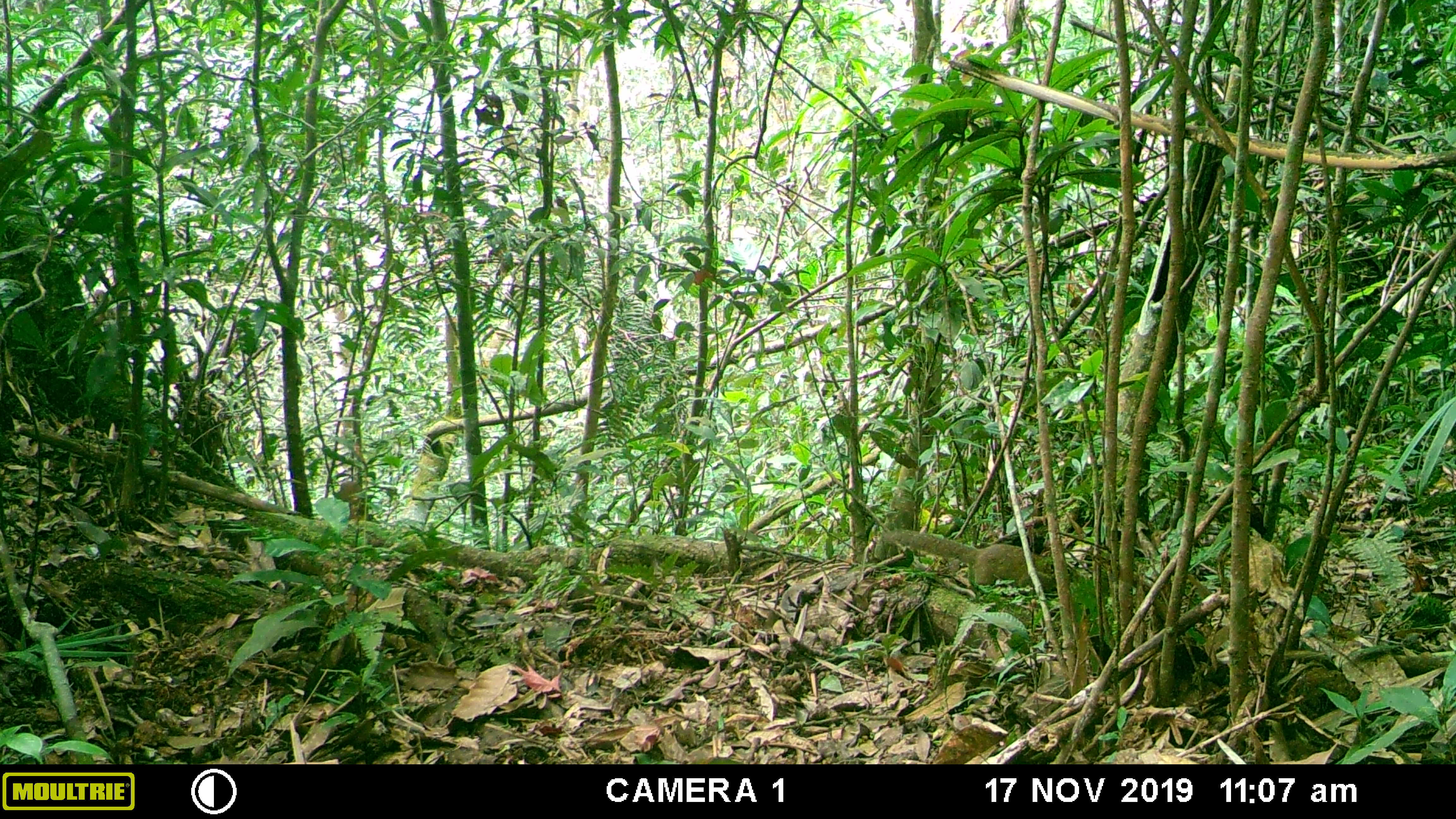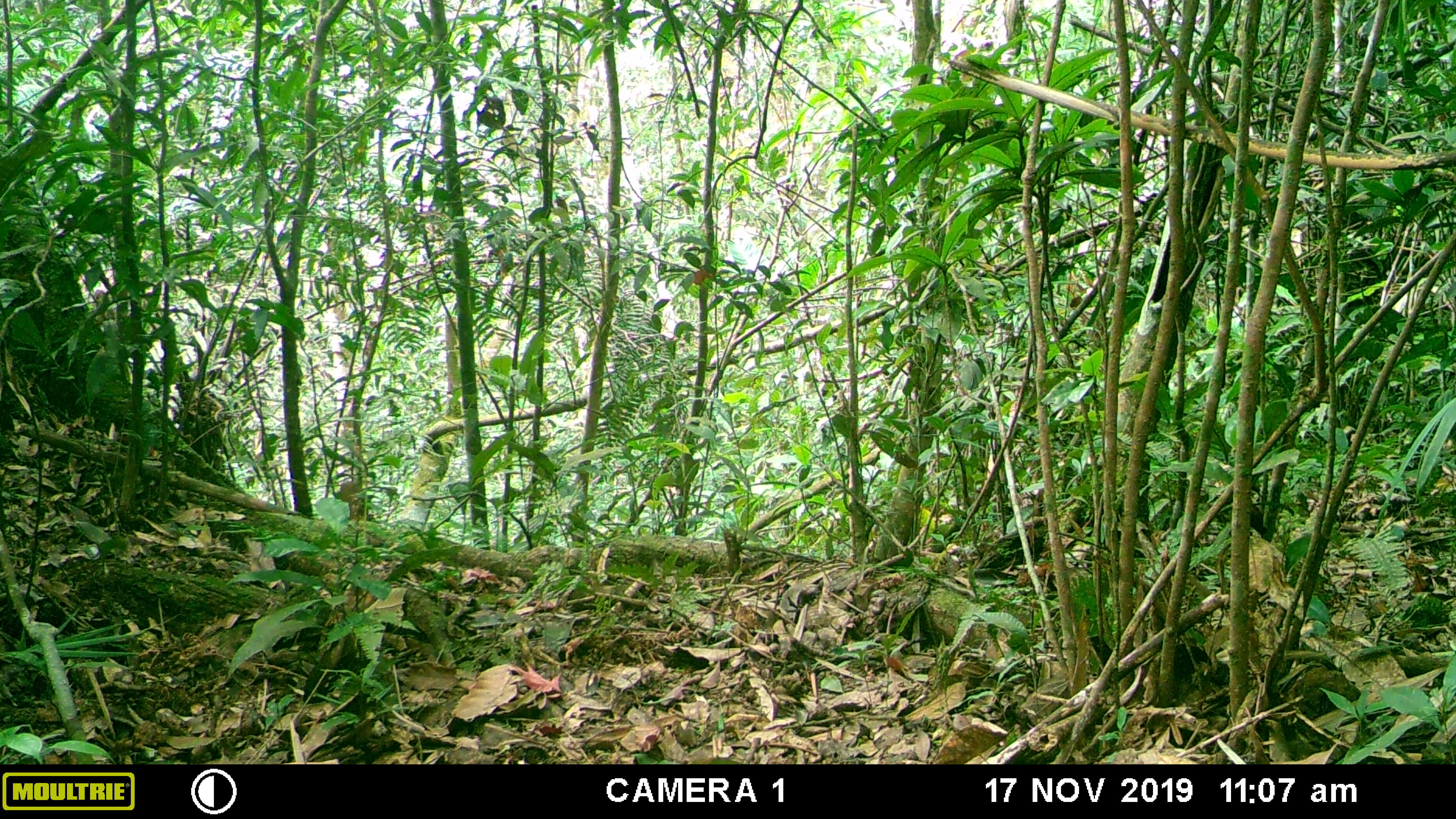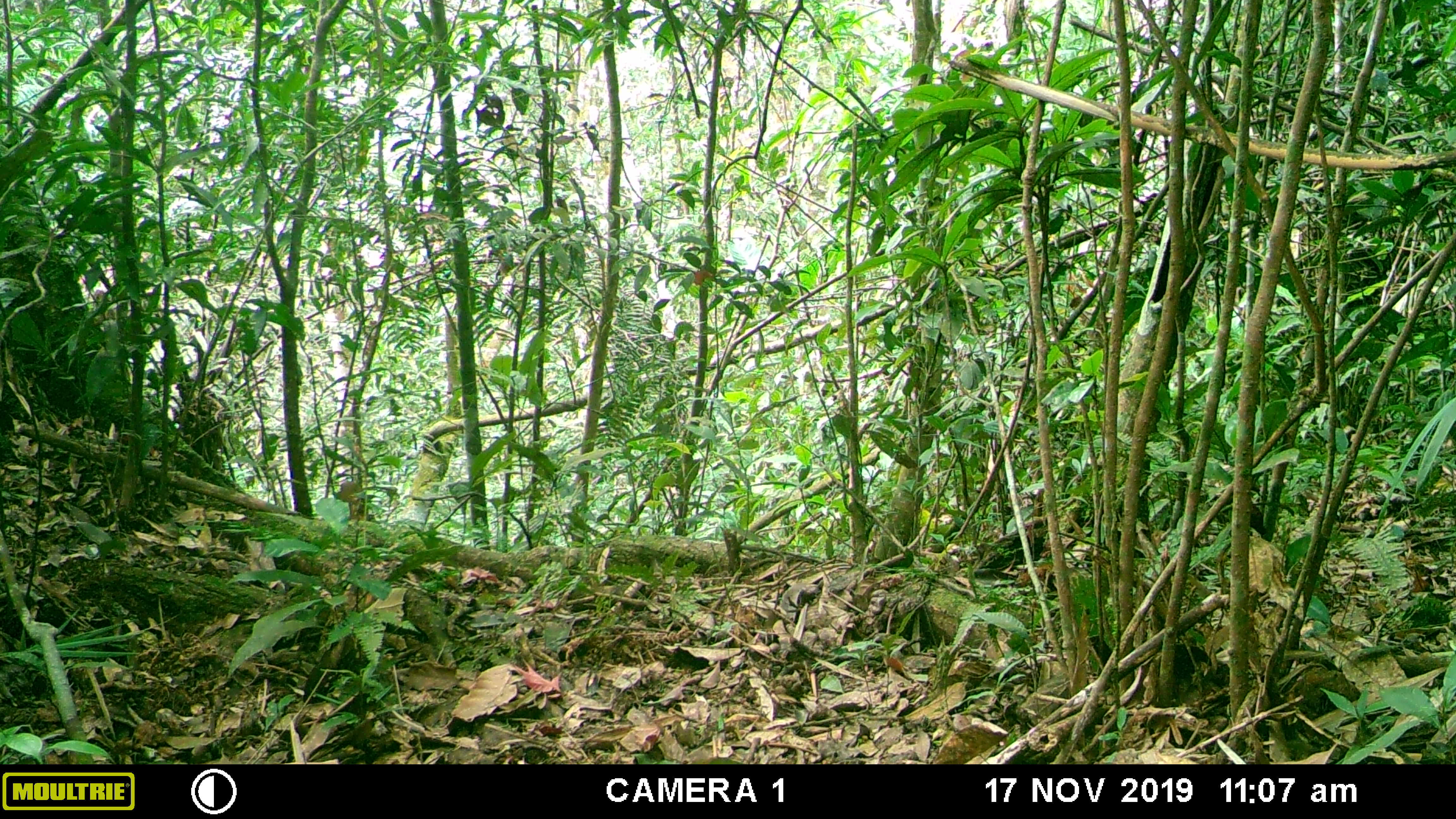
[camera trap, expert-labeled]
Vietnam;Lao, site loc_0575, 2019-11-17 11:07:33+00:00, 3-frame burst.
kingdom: Animalia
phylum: Chordata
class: Mammalia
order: Scandentia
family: Tupaiidae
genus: Tupaia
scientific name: Tupaia belangeri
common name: northern treeshrew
Northern treeshrew (Tupaia belangeri). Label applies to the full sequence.